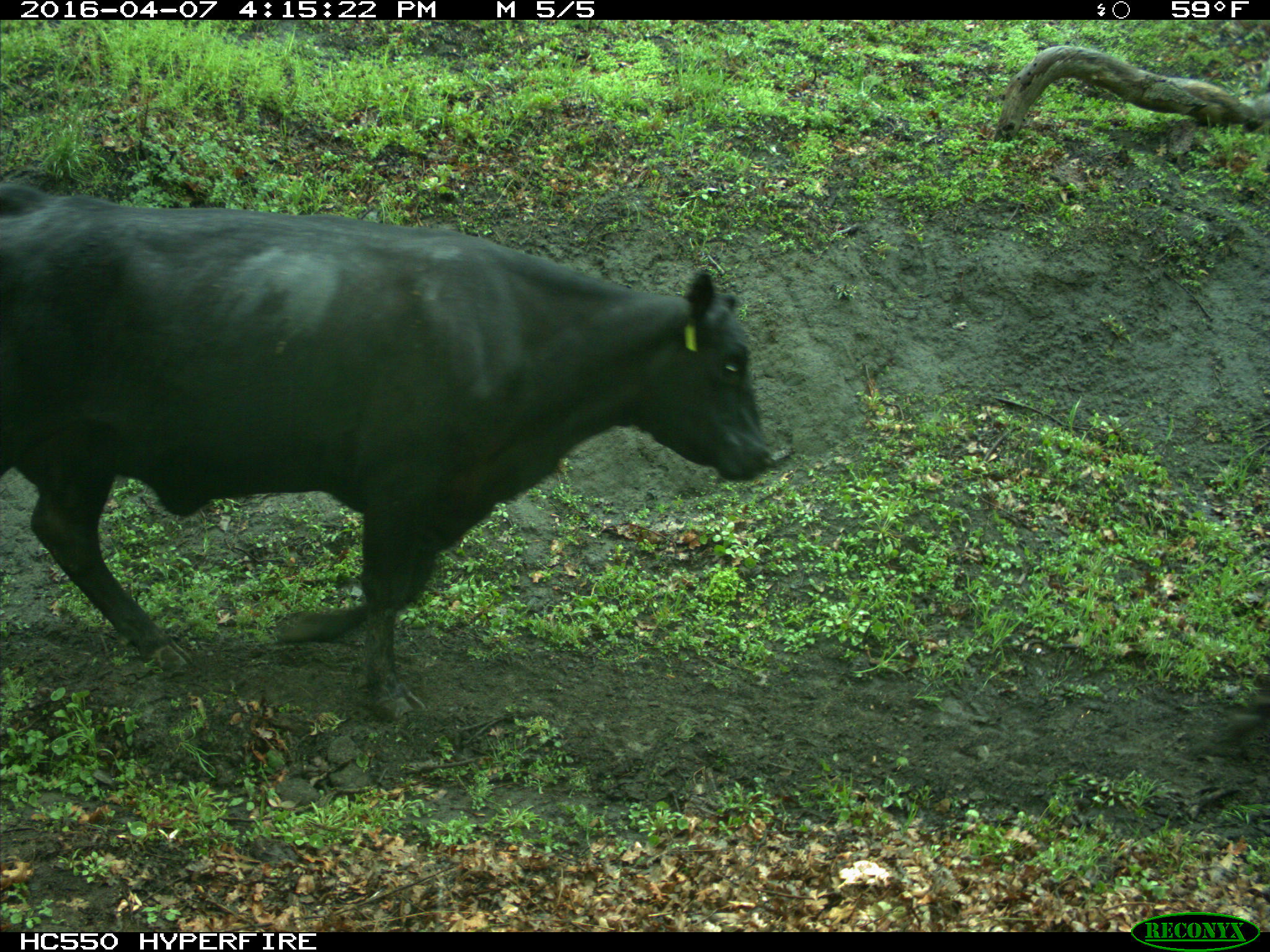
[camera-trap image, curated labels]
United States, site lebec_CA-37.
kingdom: Animalia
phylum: Chordata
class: Mammalia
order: Artiodactyla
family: Bovidae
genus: Bos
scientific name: Bos taurus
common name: domestic cow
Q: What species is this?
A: Bos taurus (domestic cow).